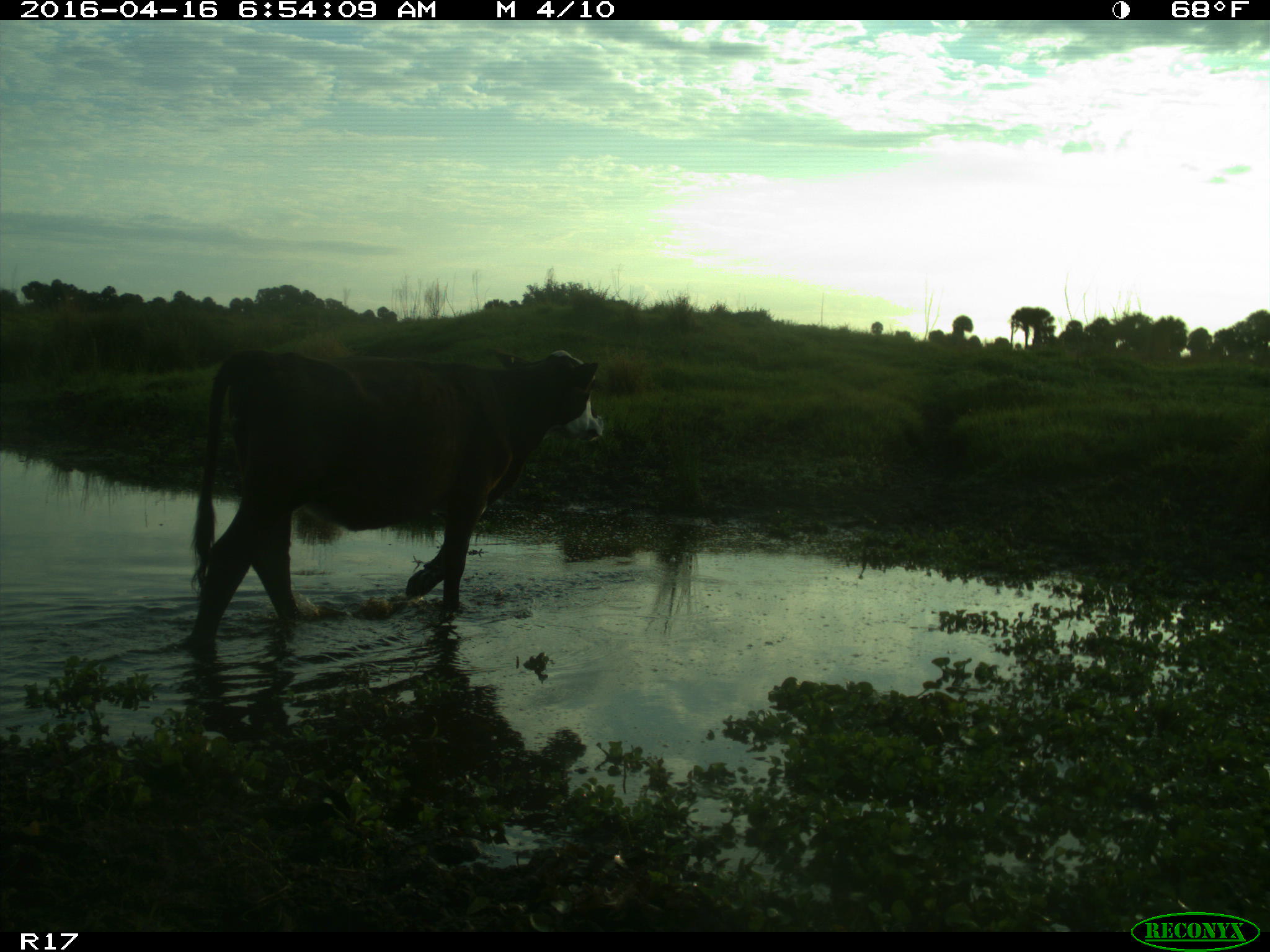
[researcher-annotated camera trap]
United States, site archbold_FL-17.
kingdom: Animalia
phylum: Chordata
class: Mammalia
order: Artiodactyla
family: Bovidae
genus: Bos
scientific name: Bos taurus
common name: domestic cow